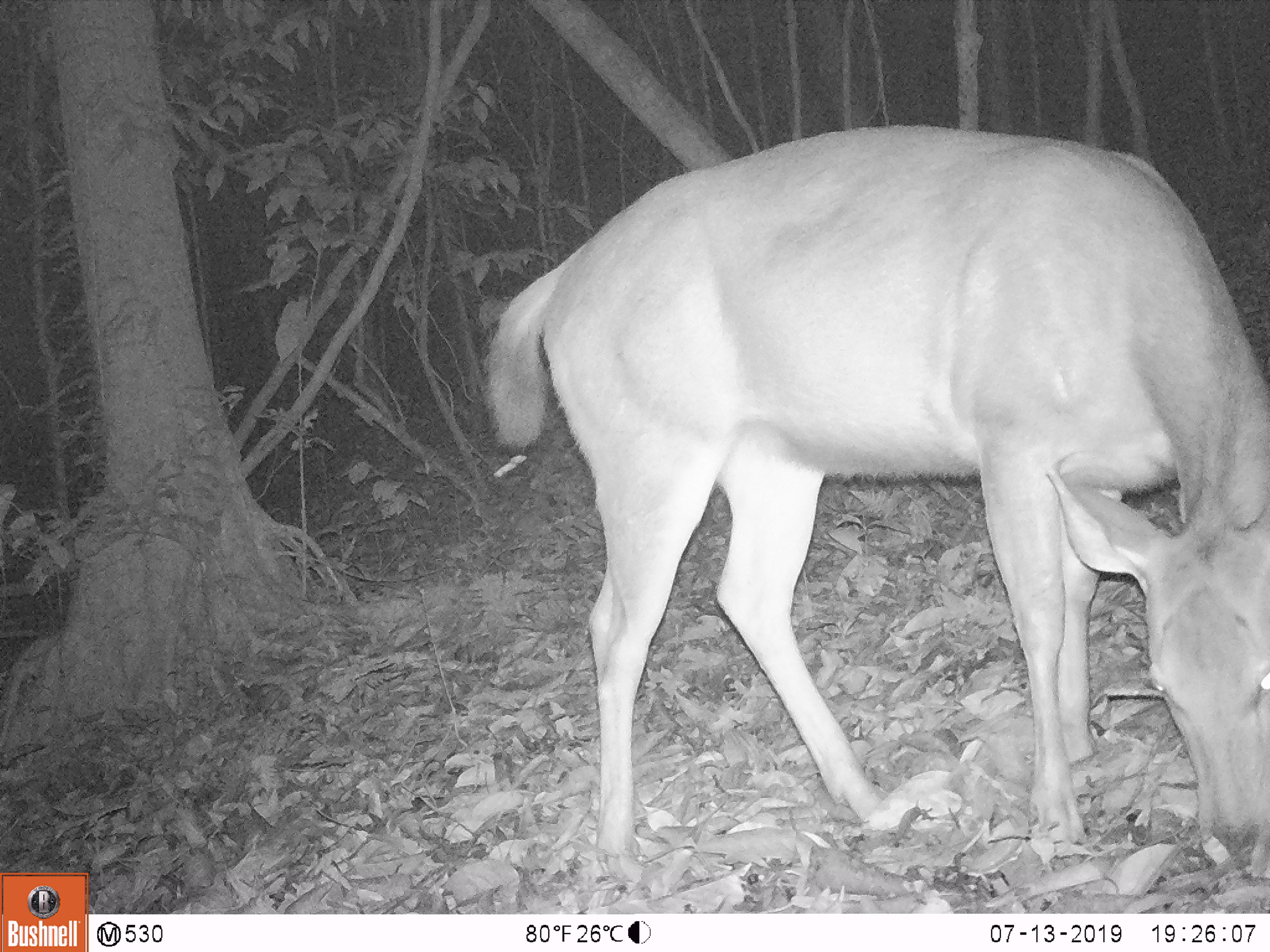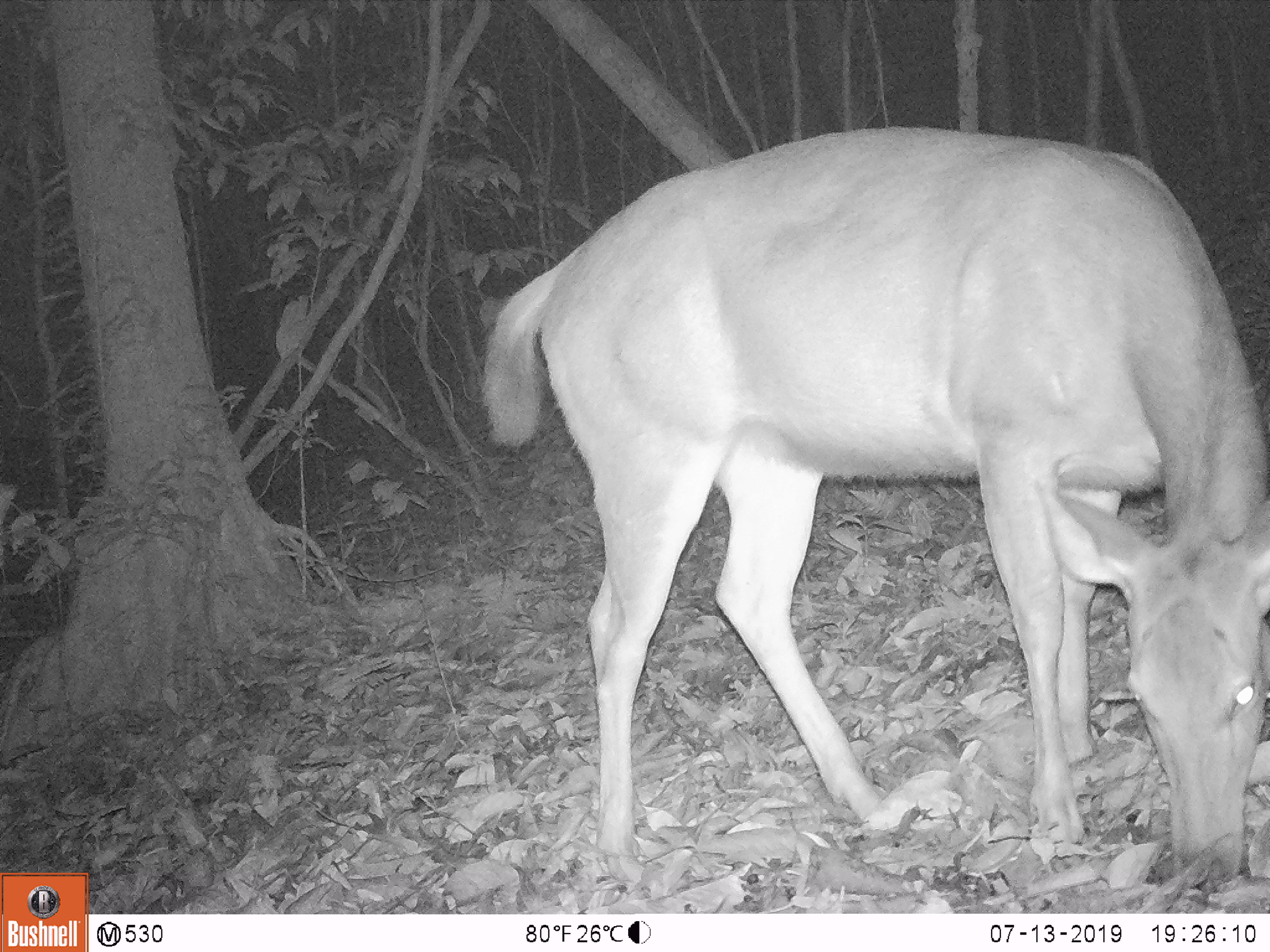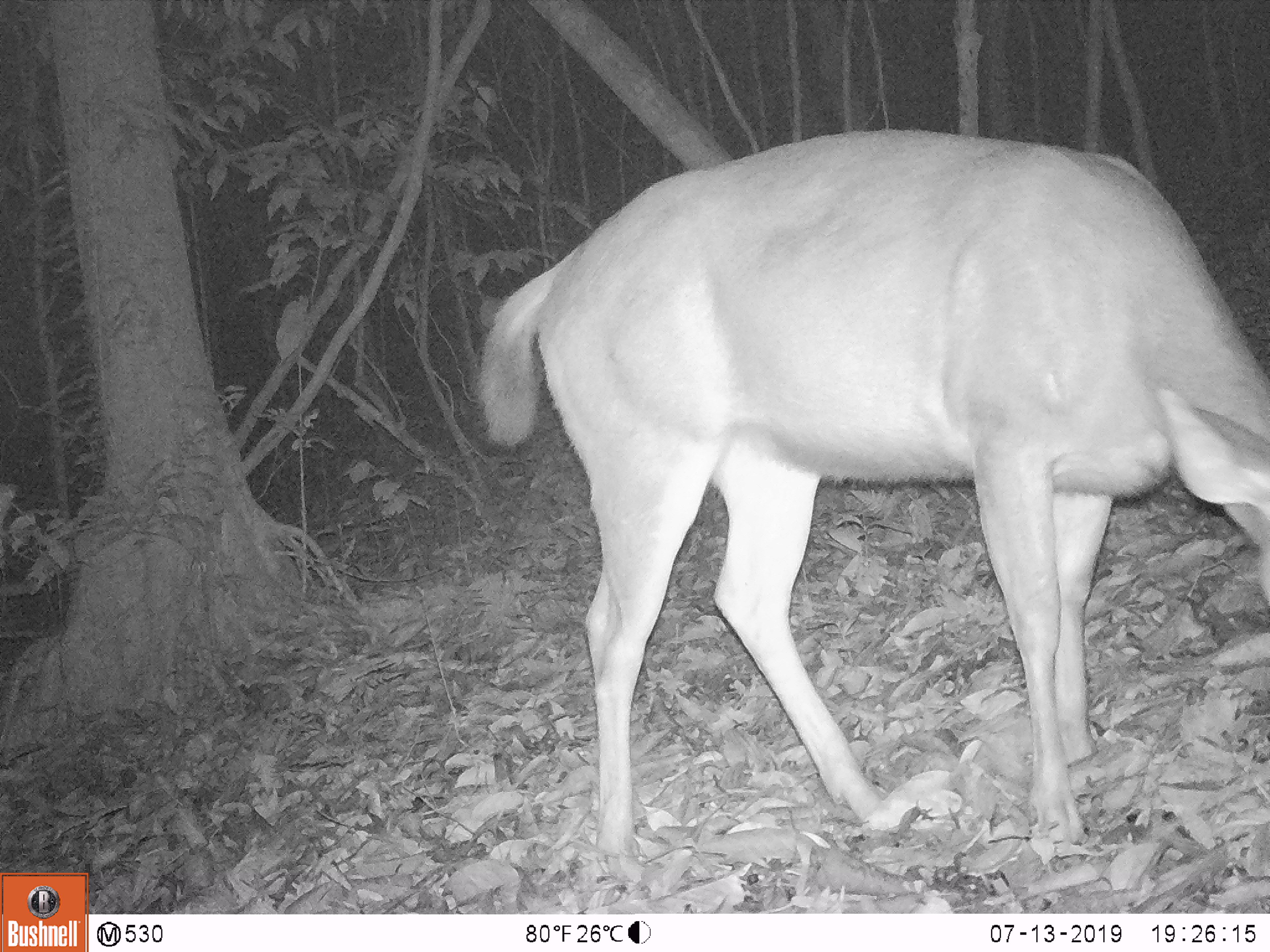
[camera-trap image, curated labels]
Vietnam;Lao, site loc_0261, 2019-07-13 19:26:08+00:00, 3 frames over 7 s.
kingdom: Animalia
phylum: Chordata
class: Mammalia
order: Artiodactyla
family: Cervidae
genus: Rusa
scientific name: Rusa unicolor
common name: sambar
Sambar (Rusa unicolor). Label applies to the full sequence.